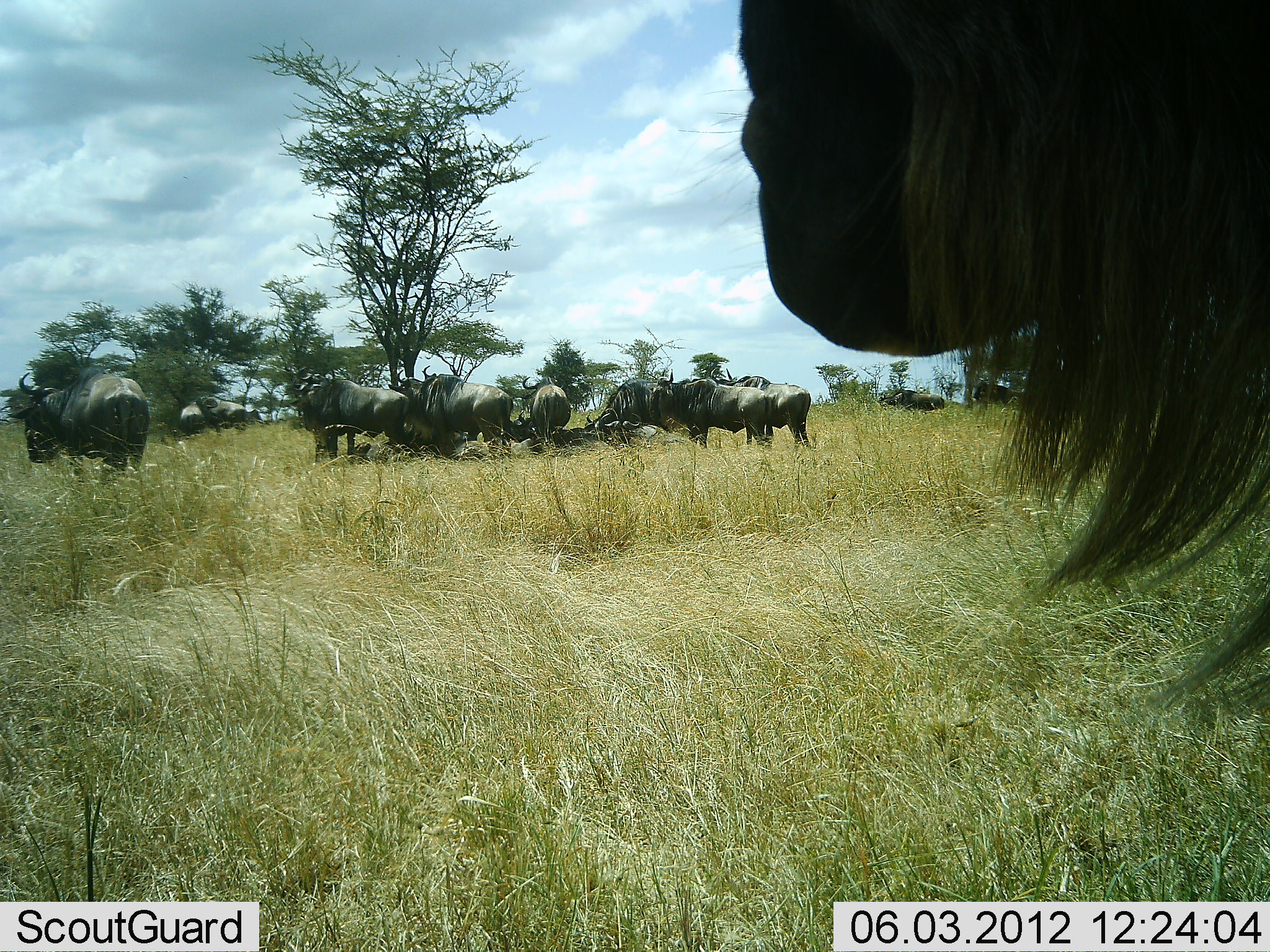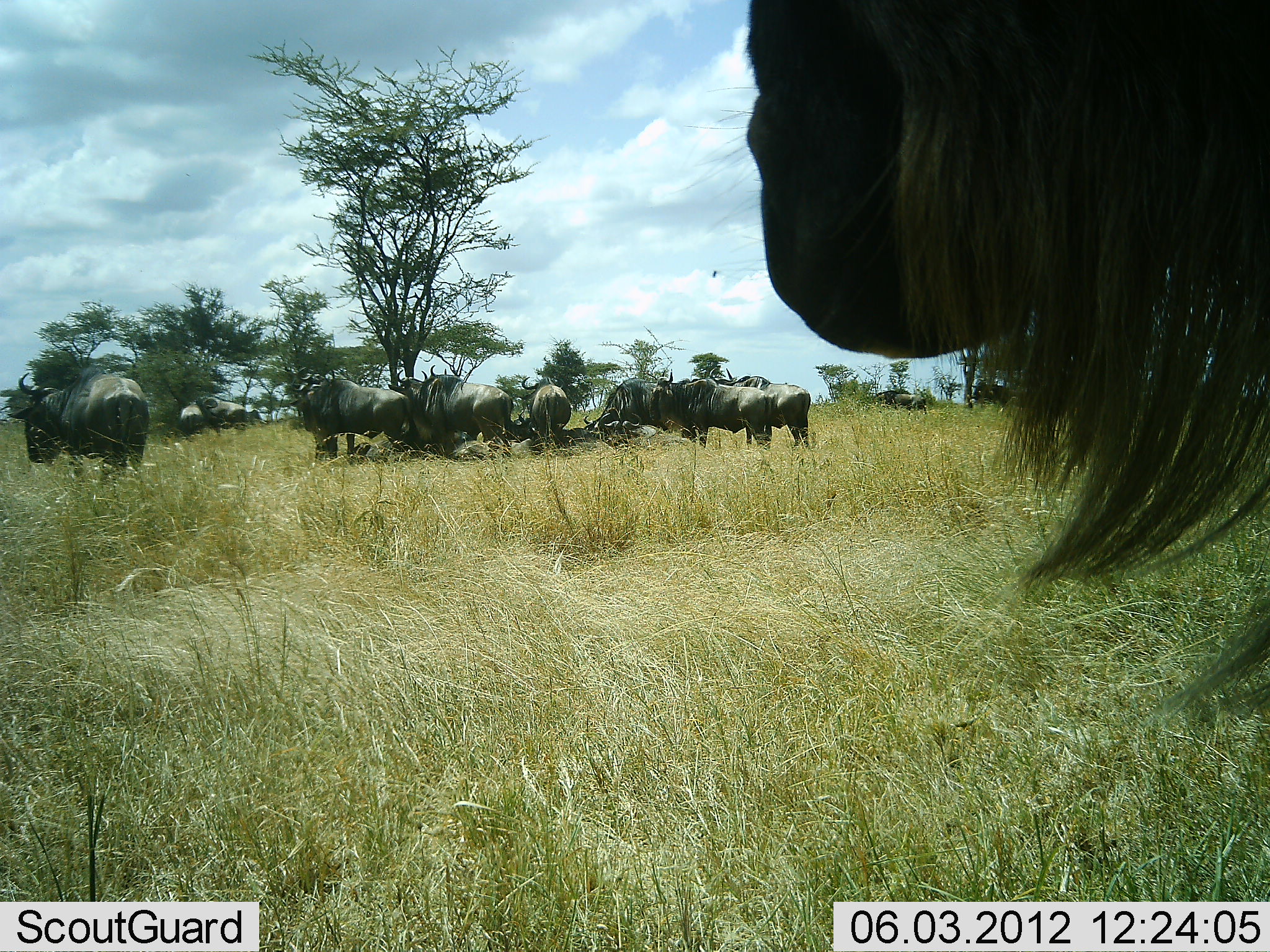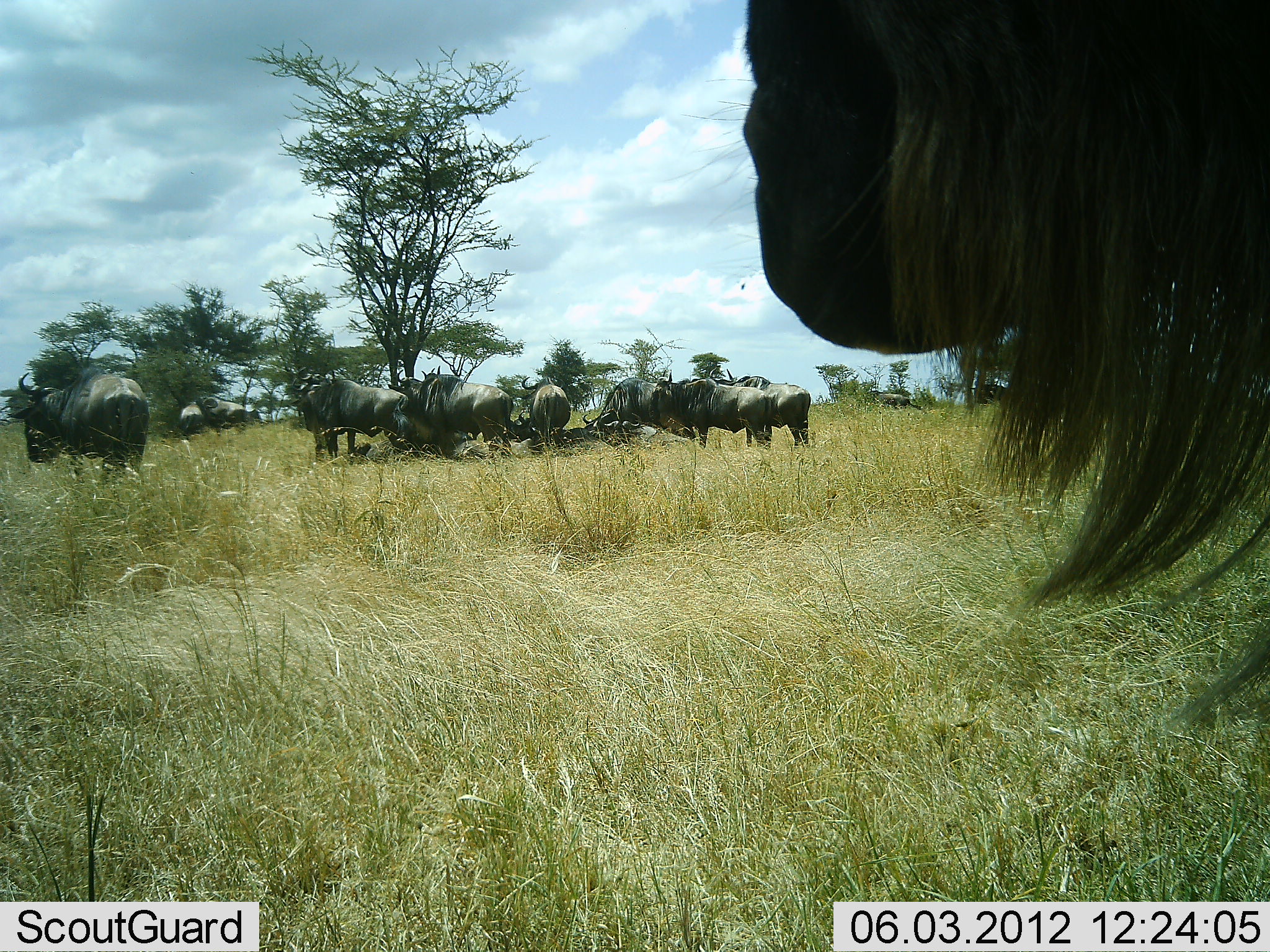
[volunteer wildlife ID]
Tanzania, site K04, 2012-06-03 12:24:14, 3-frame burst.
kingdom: Animalia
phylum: Chordata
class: Mammalia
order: Artiodactyla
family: Bovidae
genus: Connochaetes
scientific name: Connochaetes taurinus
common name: blue wildebeest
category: wildebeest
Wildebeest (blue wildebeest) (Connochaetes taurinus), count 11-50. Behavior (volunteer vote fractions): standing 90%, resting 60%, moving 20%, interacting 10%. Young present (vote fraction): 0%. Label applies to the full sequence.